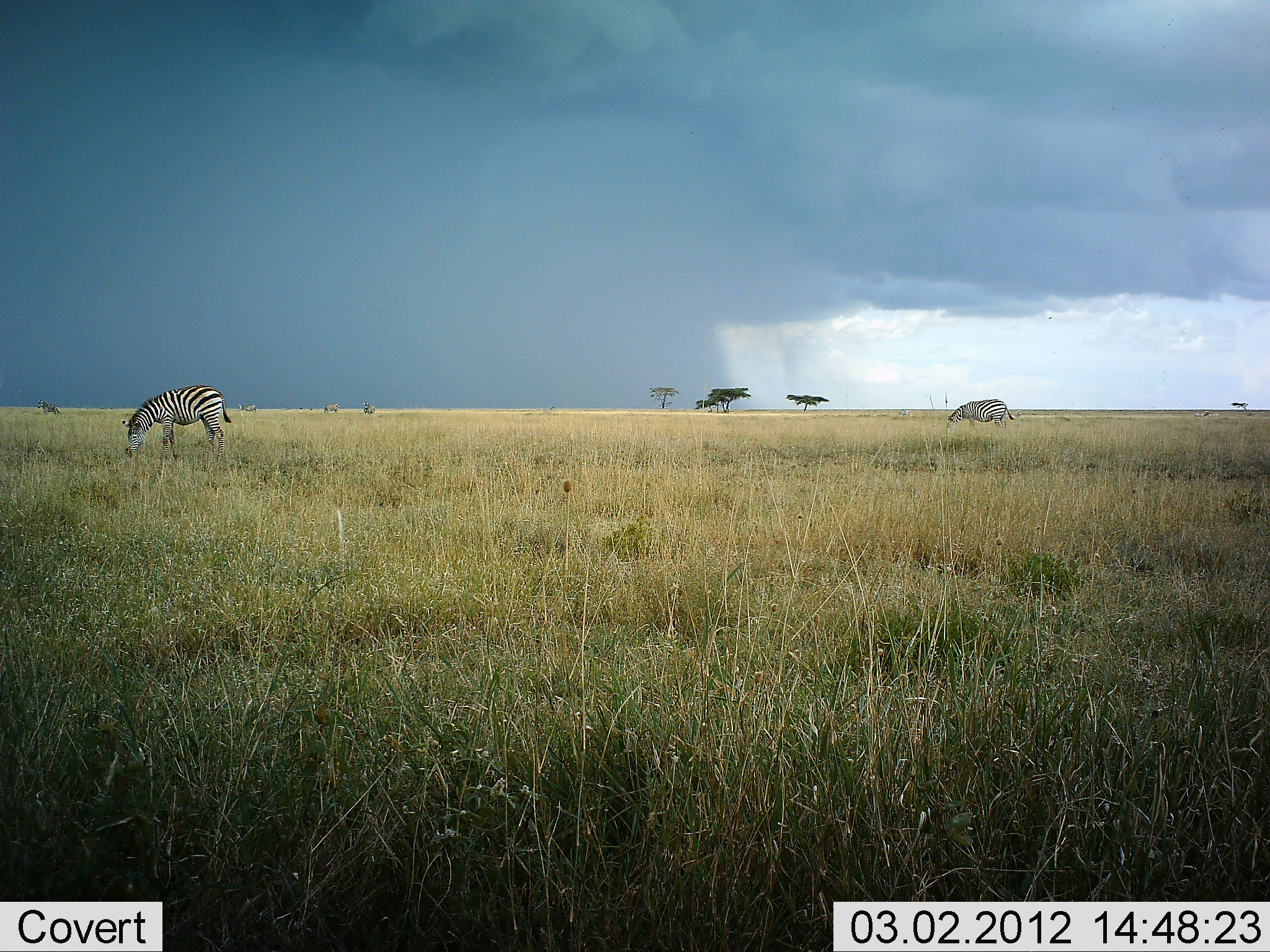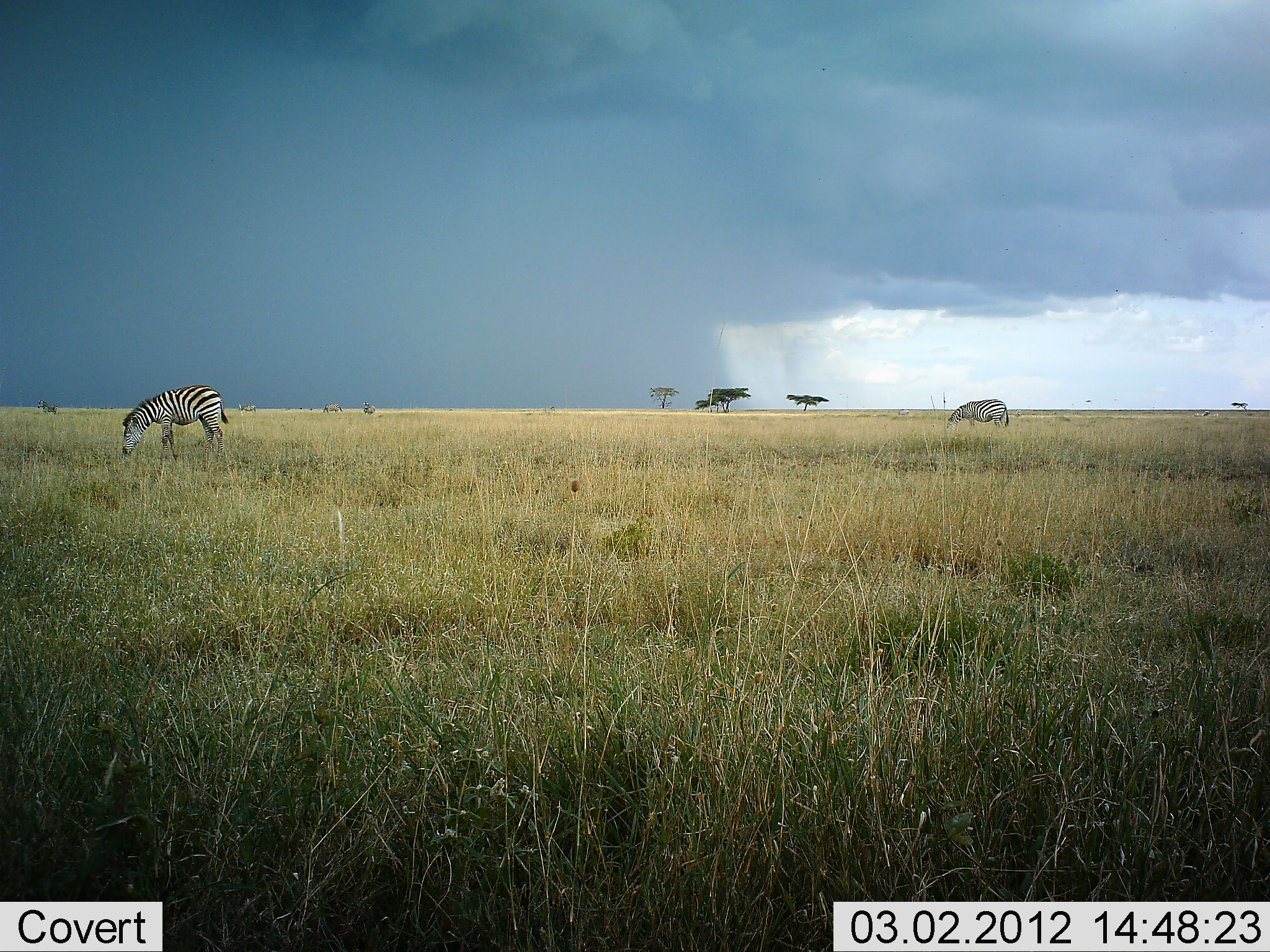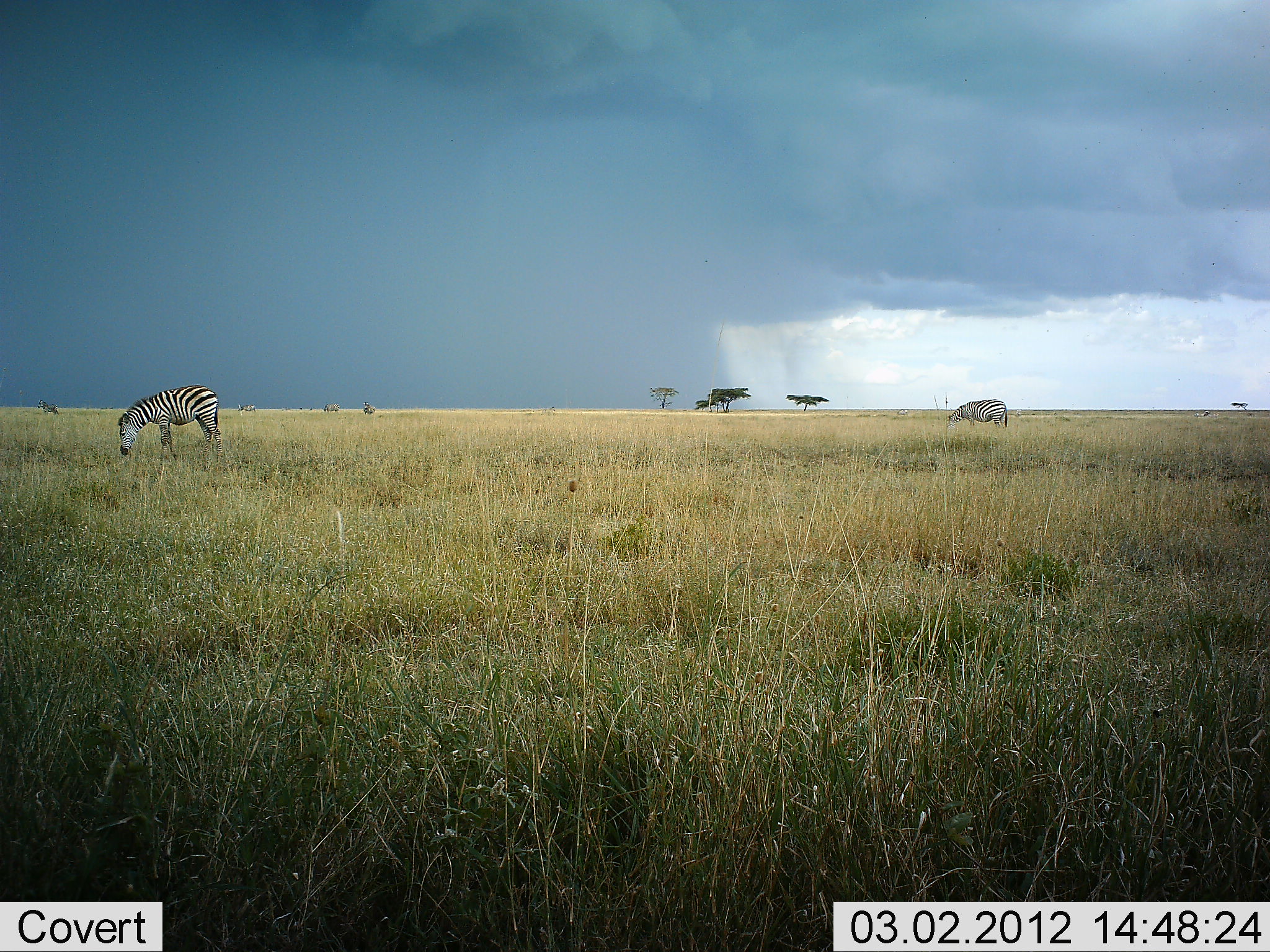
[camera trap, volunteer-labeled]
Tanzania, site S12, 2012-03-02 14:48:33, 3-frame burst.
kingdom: Animalia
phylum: Chordata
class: Mammalia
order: Perissodactyla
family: Equidae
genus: Equus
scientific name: Equus quagga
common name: plains zebra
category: zebra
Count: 2.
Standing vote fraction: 33%.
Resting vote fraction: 0%.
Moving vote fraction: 0%.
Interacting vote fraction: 0%.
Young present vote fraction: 0%.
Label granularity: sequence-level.